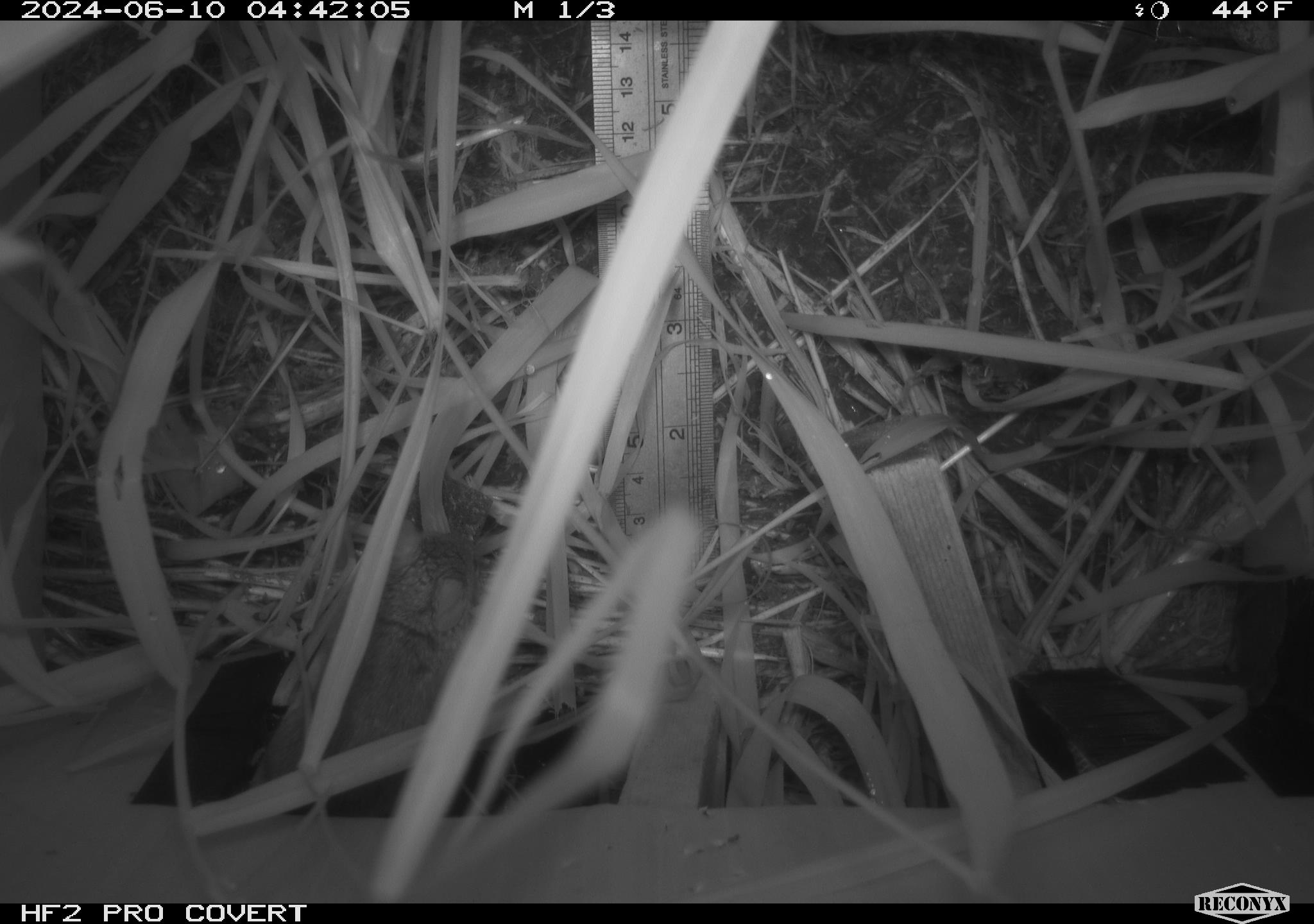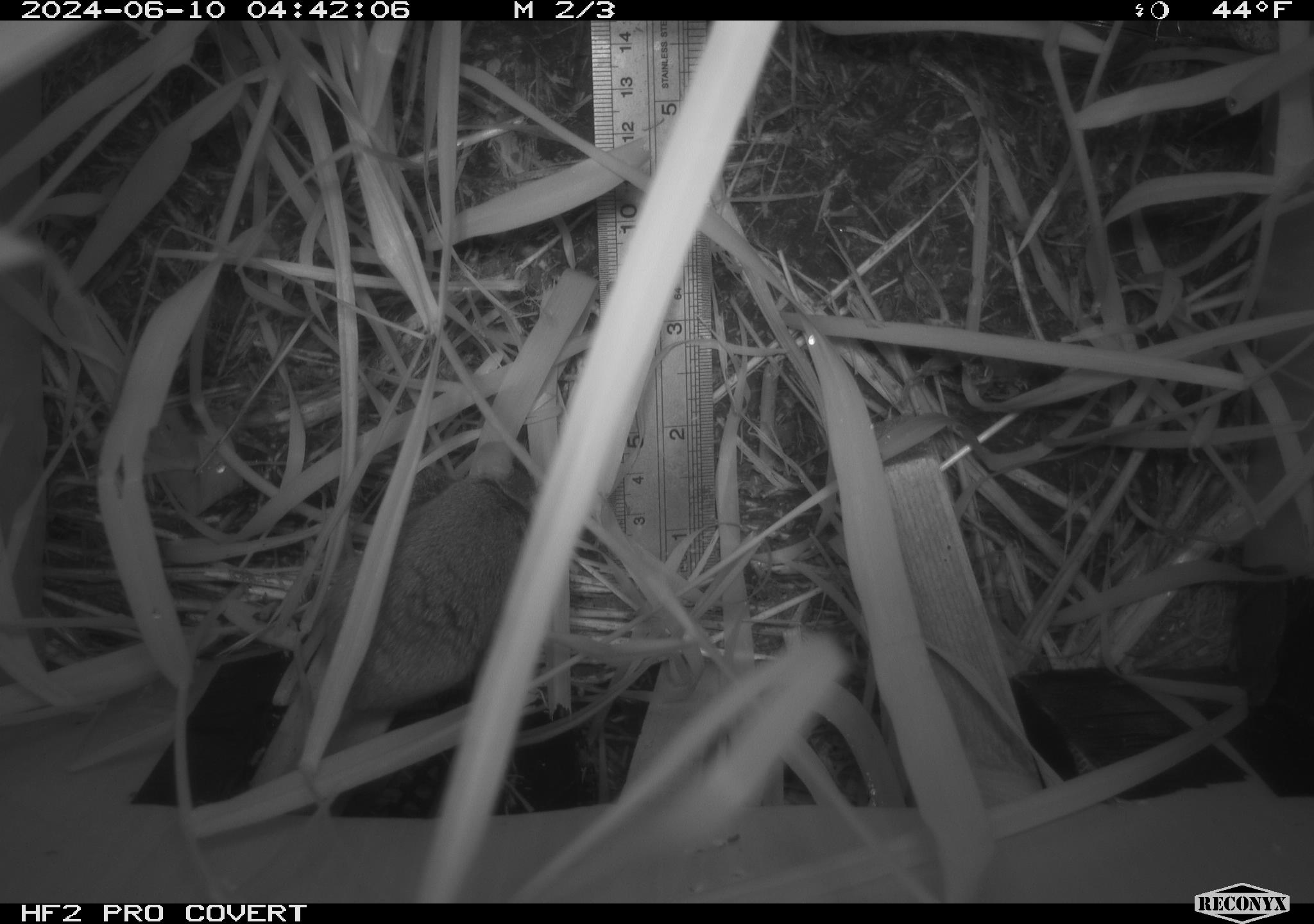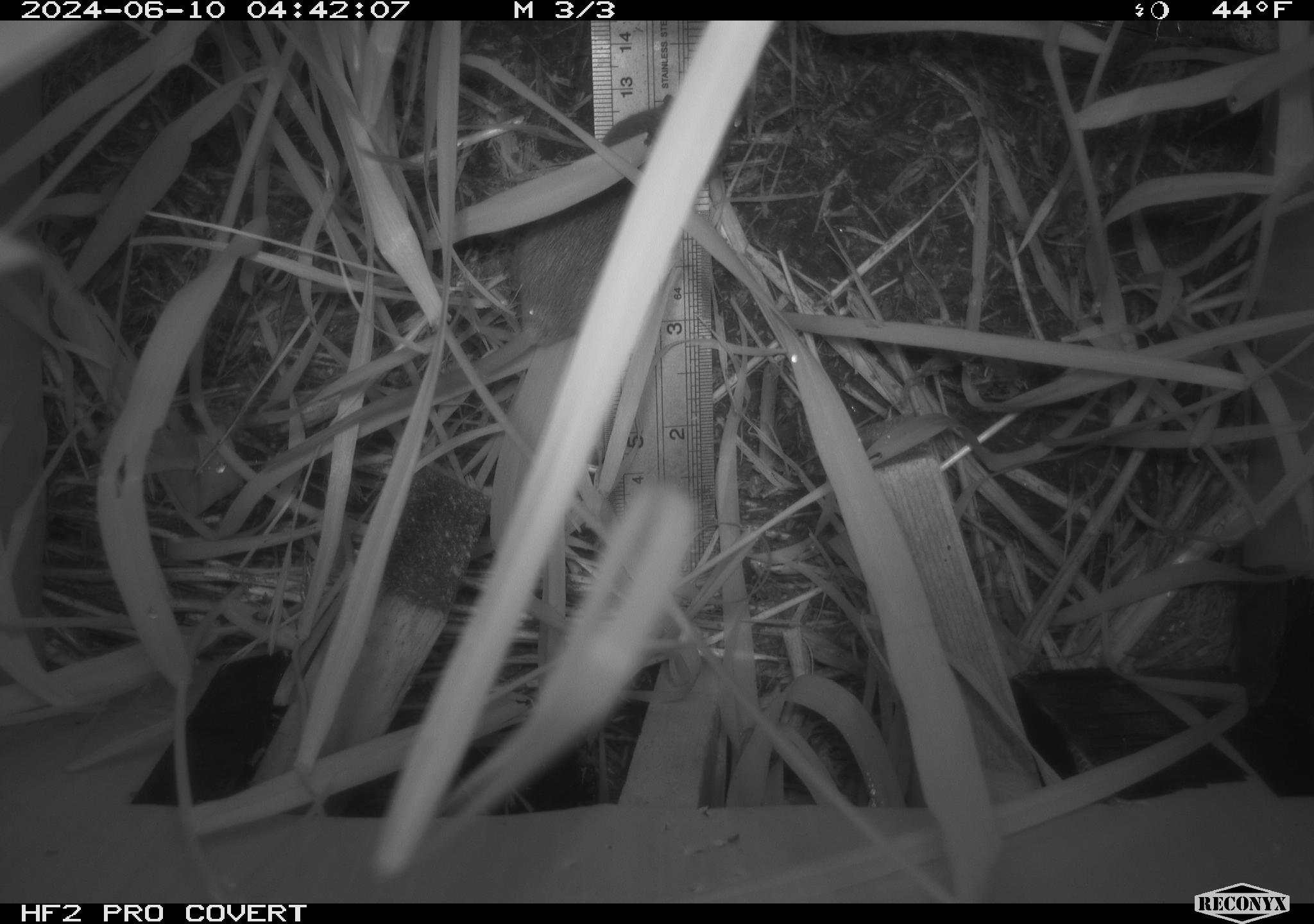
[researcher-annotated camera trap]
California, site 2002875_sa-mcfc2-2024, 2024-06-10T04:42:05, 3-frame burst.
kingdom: Animalia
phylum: Chordata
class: Mammalia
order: Rodentia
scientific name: Rodentia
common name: rodent